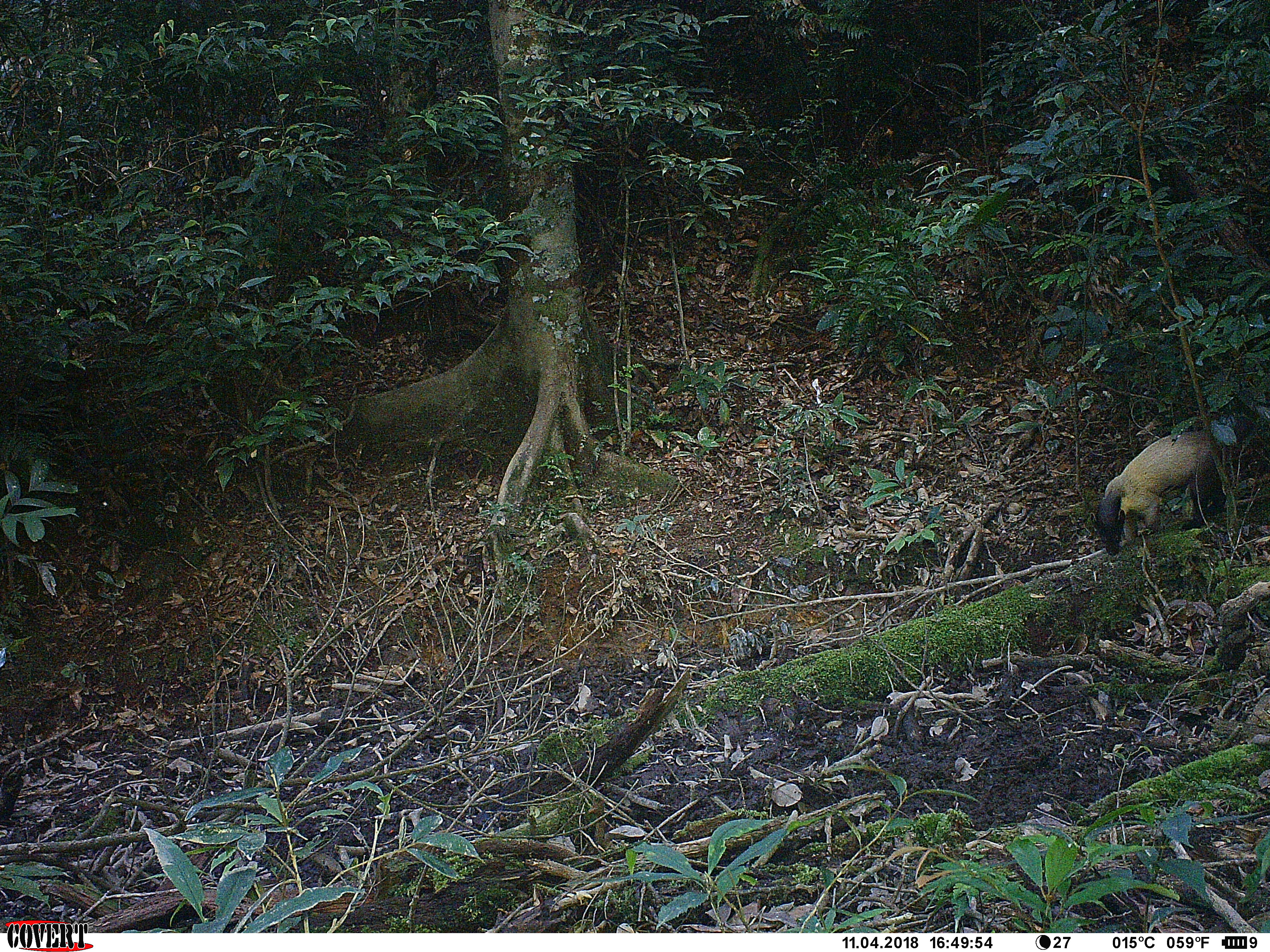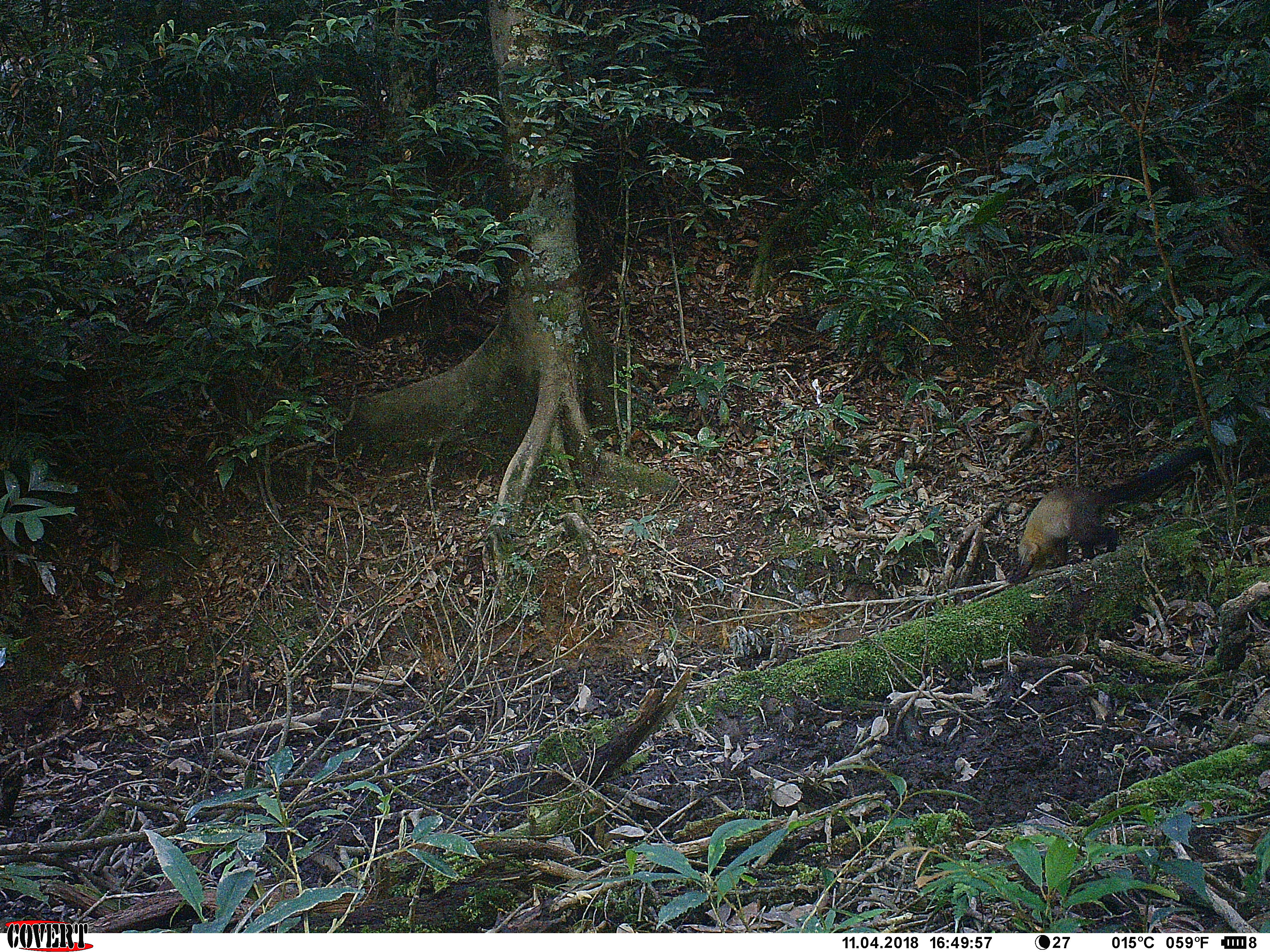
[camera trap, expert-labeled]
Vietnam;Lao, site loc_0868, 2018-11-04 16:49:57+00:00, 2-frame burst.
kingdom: Animalia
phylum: Chordata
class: Mammalia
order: Carnivora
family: Mustelidae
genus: Martes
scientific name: Martes flavigula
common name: yellow-throated marten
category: yellow throated marten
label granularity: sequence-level